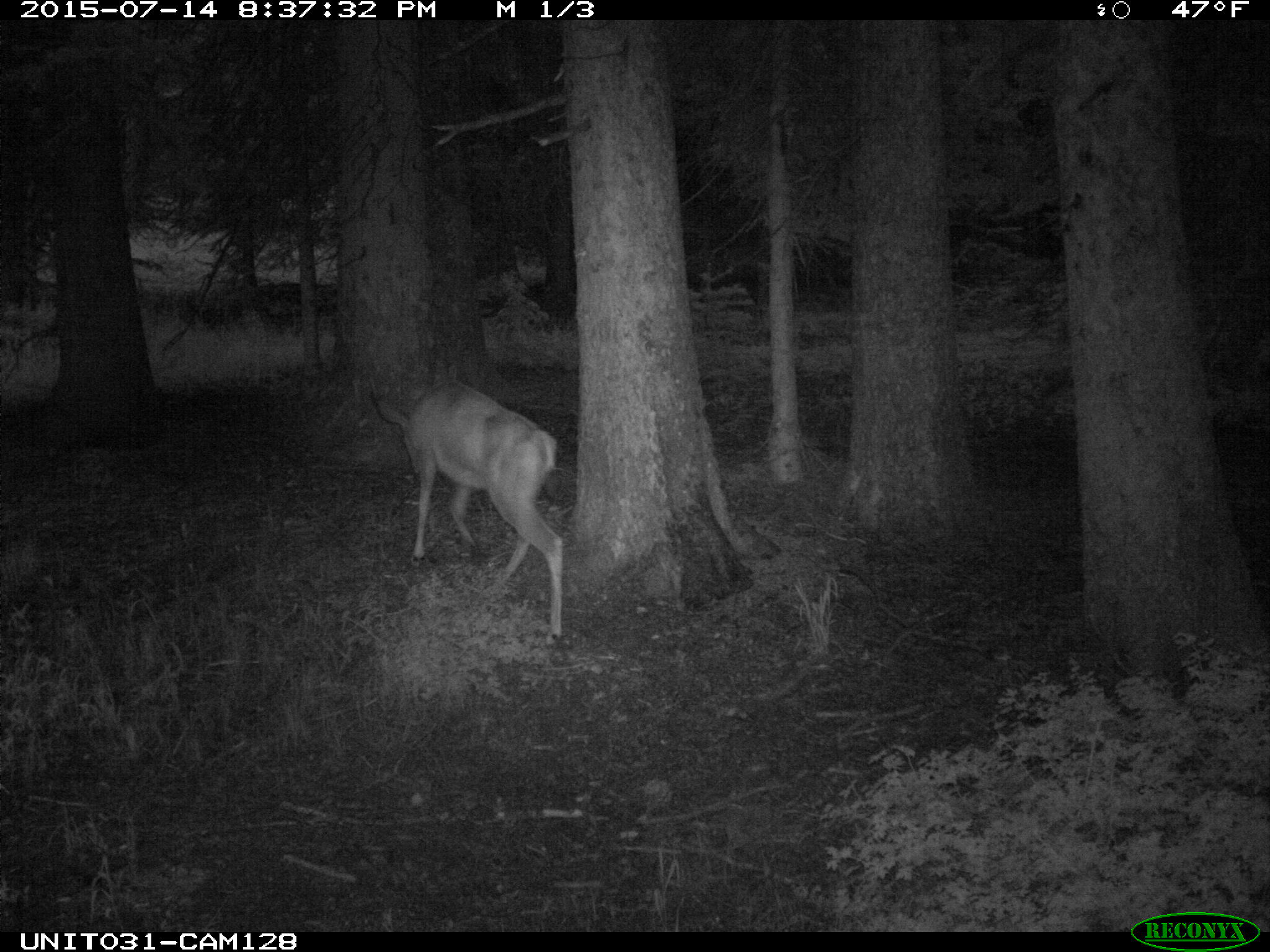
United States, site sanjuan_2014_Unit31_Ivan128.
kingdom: Animalia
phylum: Chordata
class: Mammalia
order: Artiodactyla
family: Cervidae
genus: Odocoileus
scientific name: Odocoileus hemionus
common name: mule deer